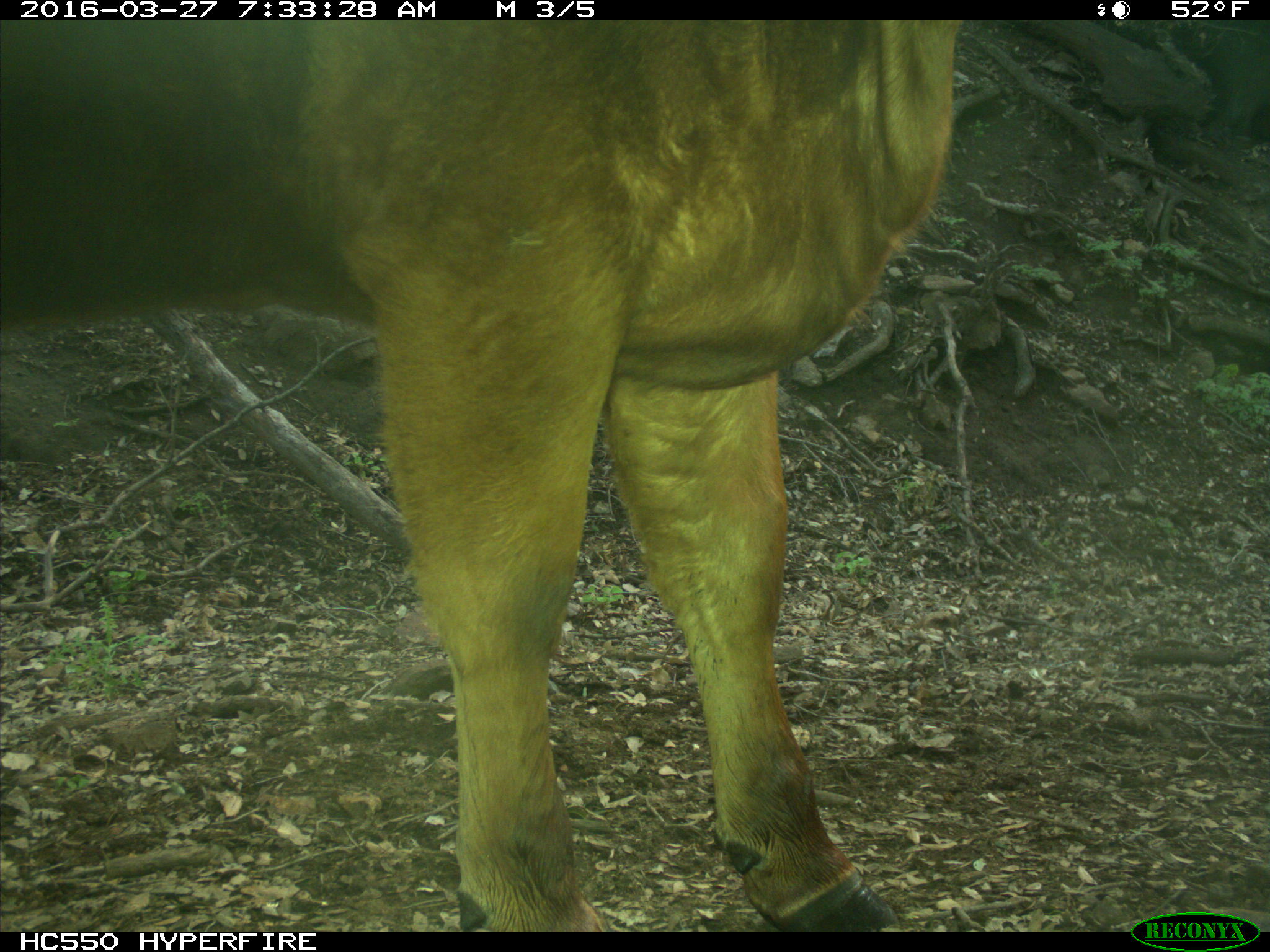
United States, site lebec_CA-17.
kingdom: Animalia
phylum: Chordata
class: Mammalia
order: Artiodactyla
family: Bovidae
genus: Bos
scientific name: Bos taurus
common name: domestic cow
Bos taurus (domestic cow).